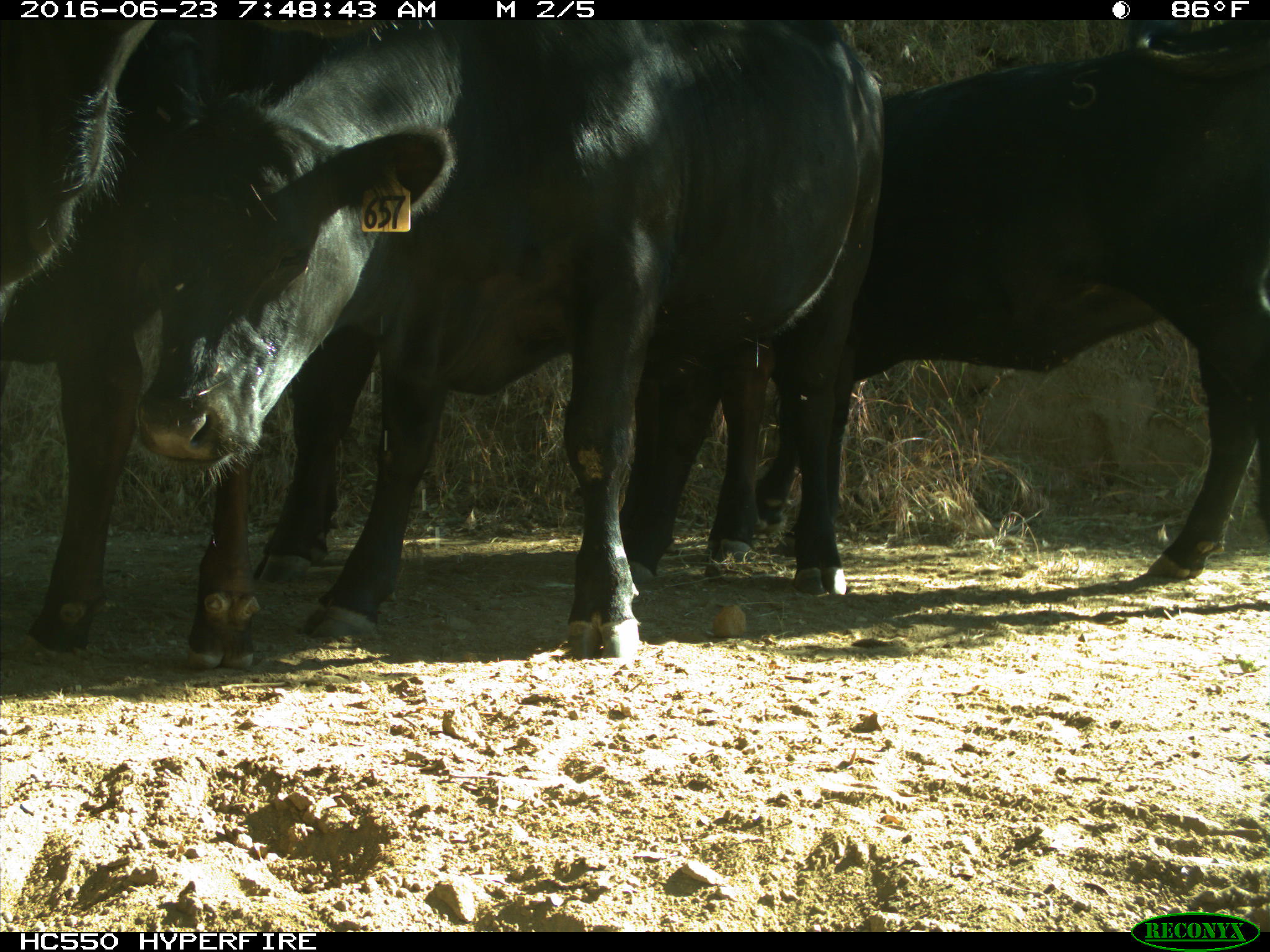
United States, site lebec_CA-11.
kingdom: Animalia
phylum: Chordata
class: Mammalia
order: Artiodactyla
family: Bovidae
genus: Bos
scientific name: Bos taurus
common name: domestic cow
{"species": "Bos taurus (domestic cow)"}